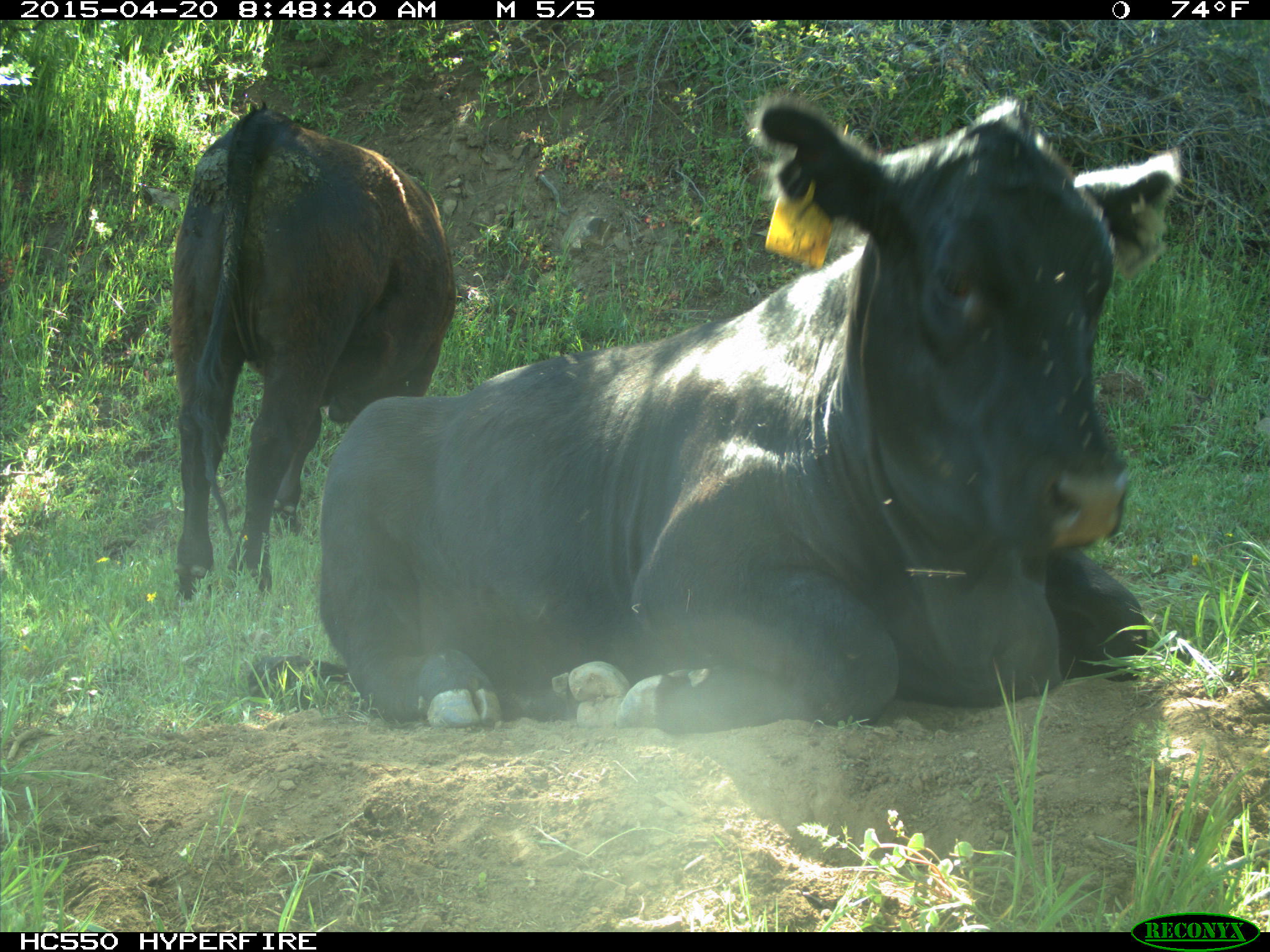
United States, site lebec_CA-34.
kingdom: Animalia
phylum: Chordata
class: Mammalia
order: Artiodactyla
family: Bovidae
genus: Bos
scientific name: Bos taurus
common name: domestic cow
Bos taurus (domestic cow).